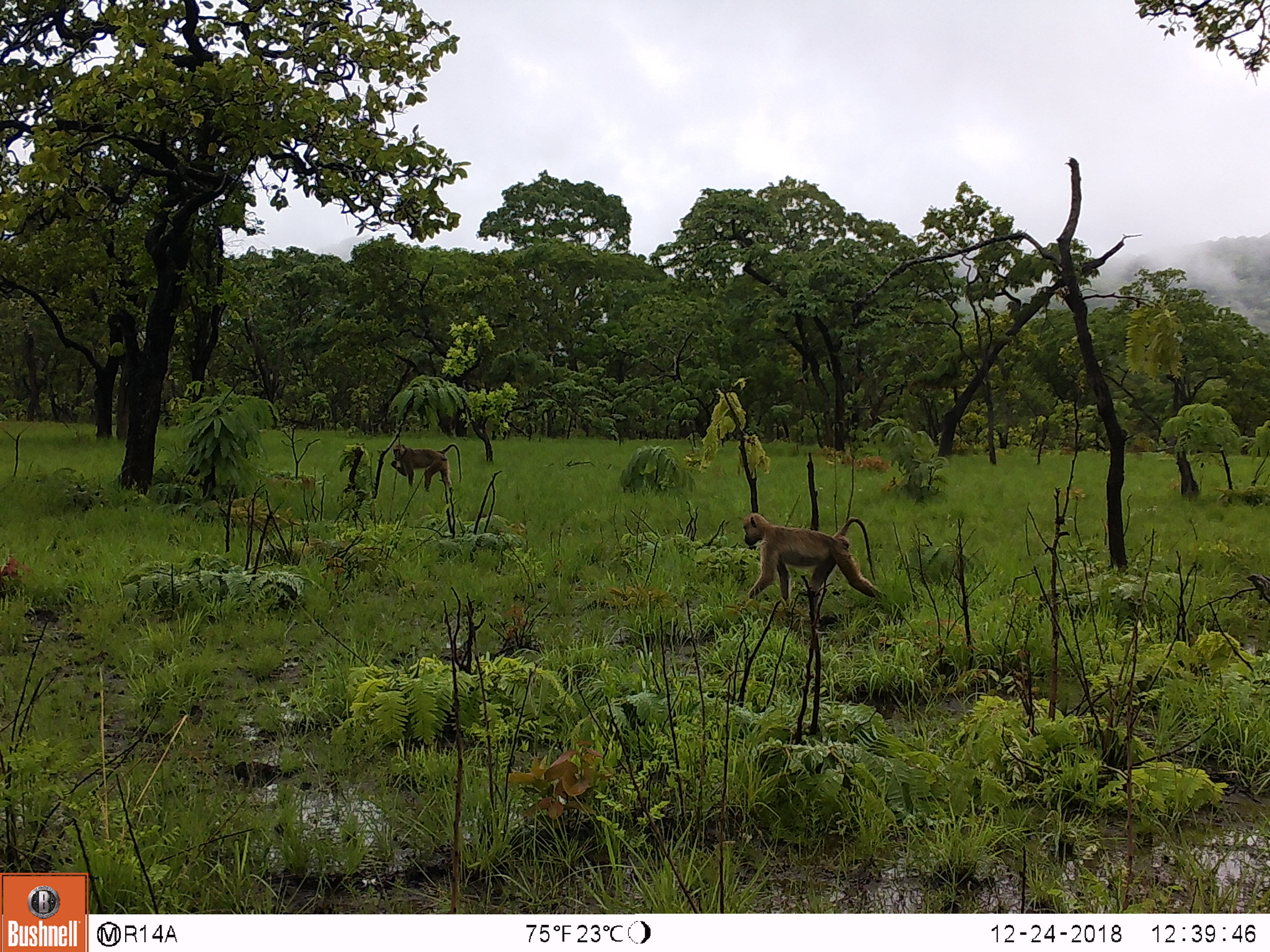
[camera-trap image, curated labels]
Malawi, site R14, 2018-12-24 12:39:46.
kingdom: Animalia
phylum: Chordata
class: Mammalia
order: Primates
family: Cercopithecidae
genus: Papio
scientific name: Papio cynocephalus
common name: yellow baboon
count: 2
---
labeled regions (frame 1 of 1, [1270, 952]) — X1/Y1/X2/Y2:
yellow baboon: 732/505/887/628; 388/441/462/491